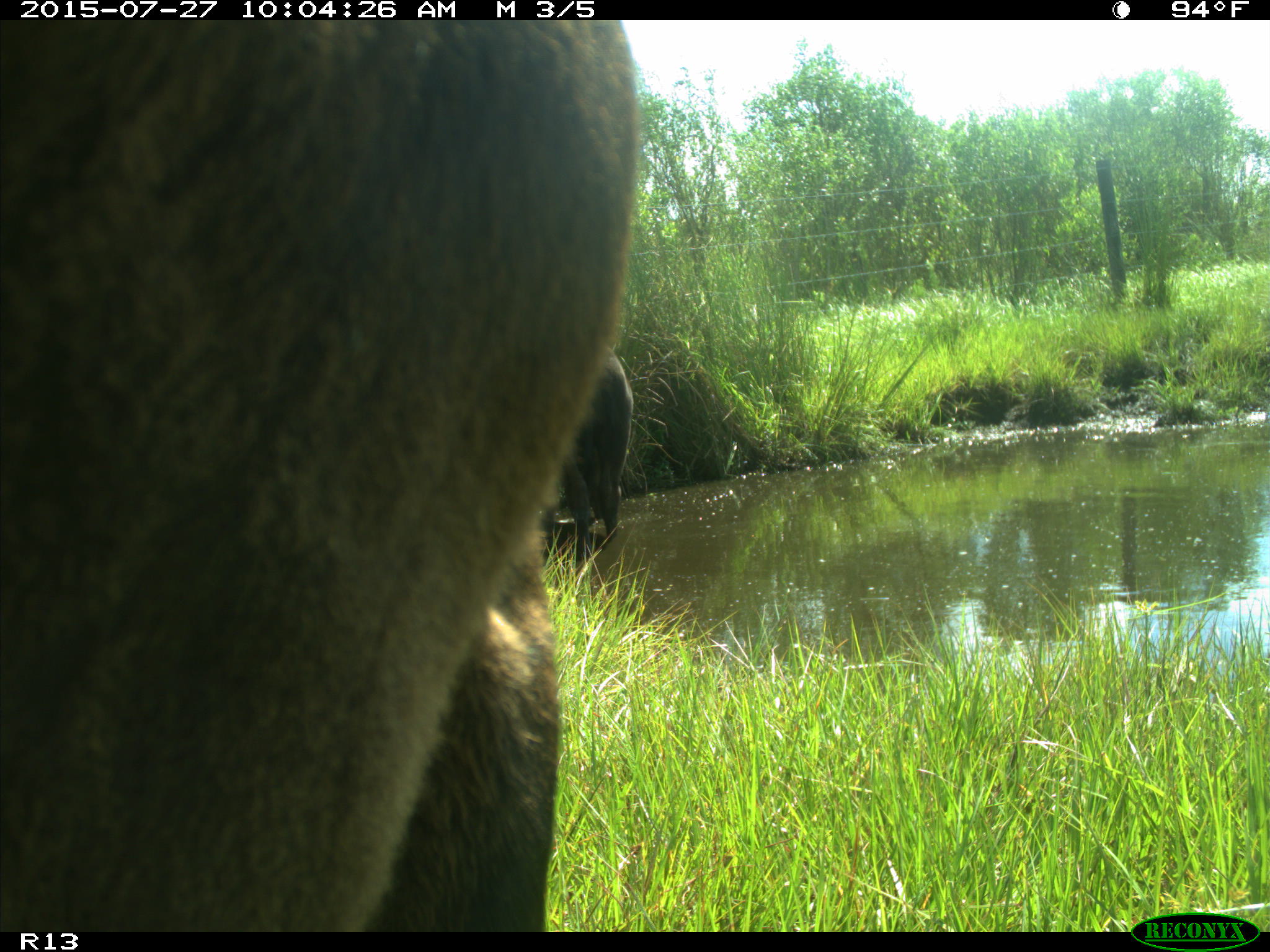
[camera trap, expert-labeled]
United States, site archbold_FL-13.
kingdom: Animalia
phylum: Chordata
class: Mammalia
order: Artiodactyla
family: Bovidae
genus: Bos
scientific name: Bos taurus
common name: domestic cow